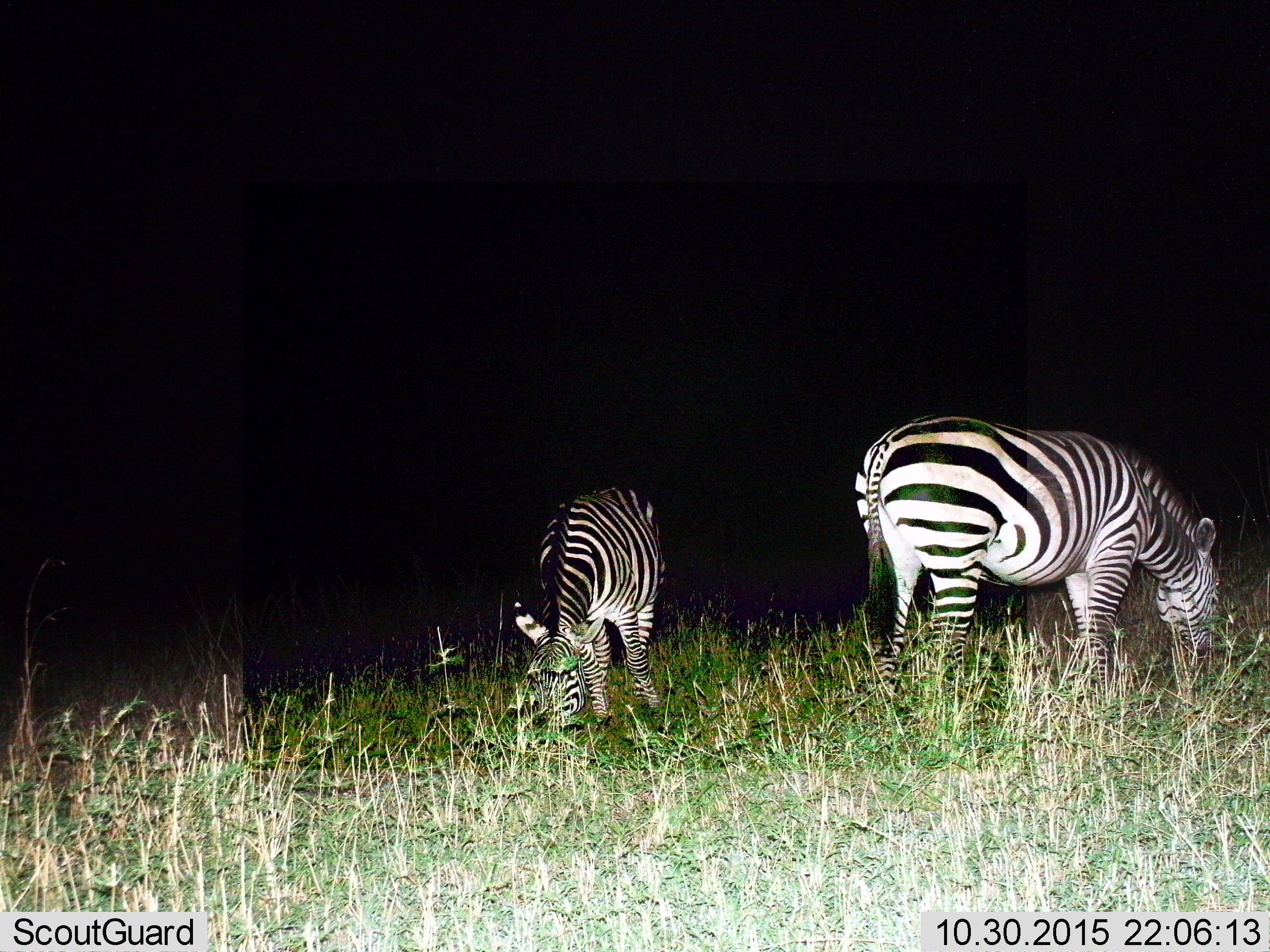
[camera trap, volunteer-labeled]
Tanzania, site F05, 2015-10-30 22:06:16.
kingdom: Animalia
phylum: Chordata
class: Mammalia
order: Perissodactyla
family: Equidae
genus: Equus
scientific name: Equus quagga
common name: plains zebra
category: zebra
Zebra (plains zebra) (Equus quagga), count 2. Behavior (volunteer vote fractions): standing 18%, resting 0%, moving 0%, interacting 0%. Young present (vote fraction): 35%. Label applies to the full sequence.